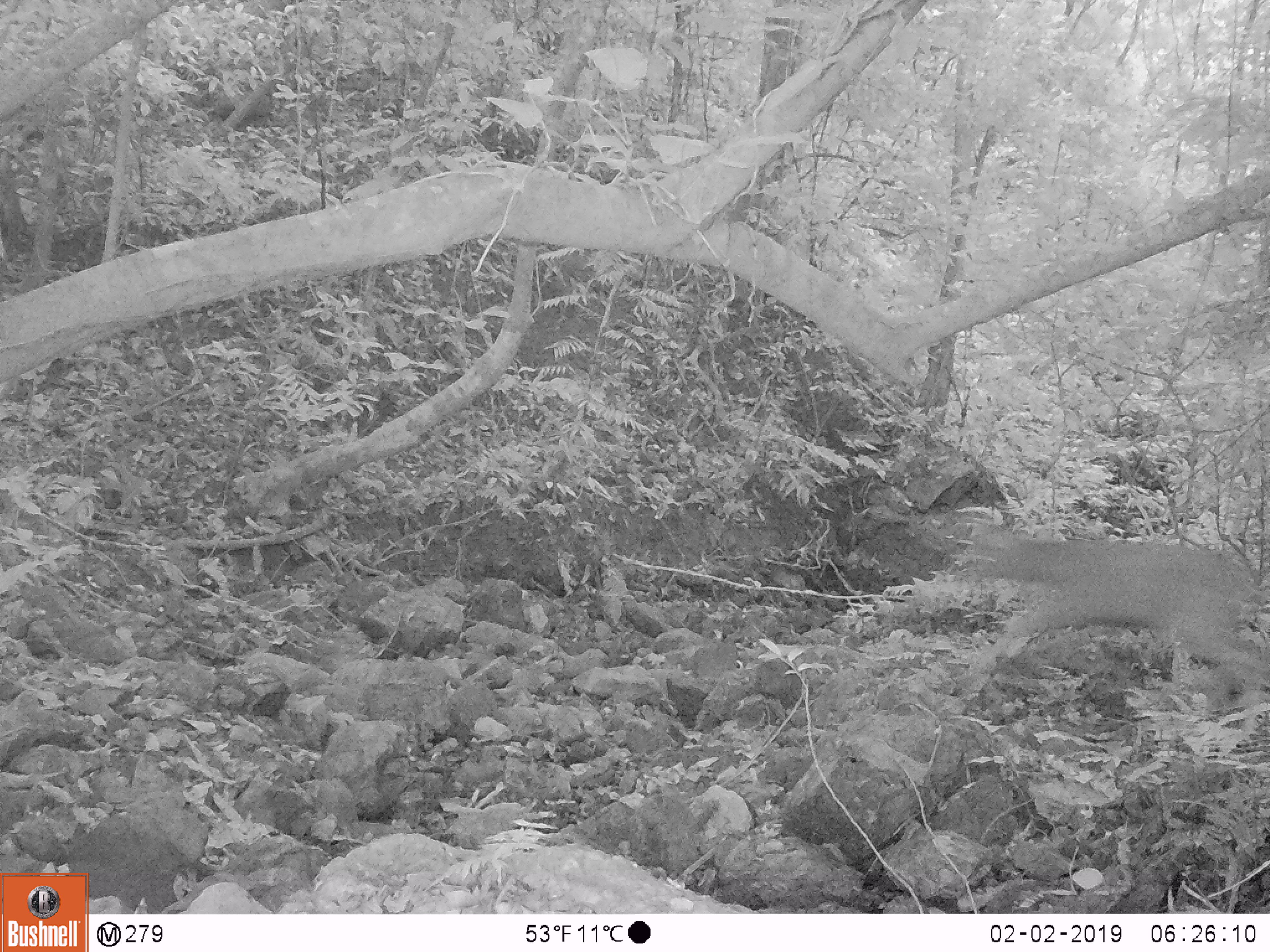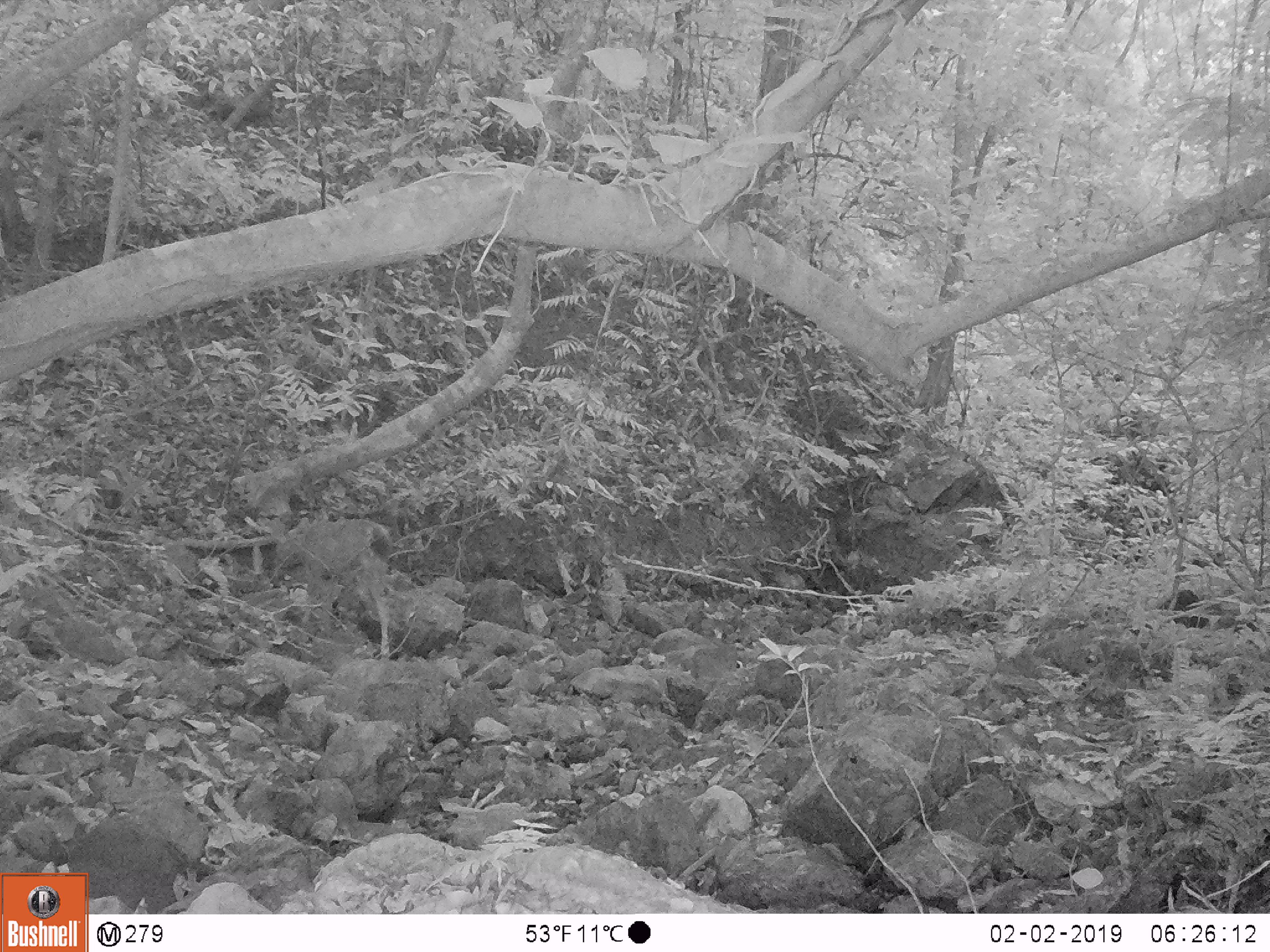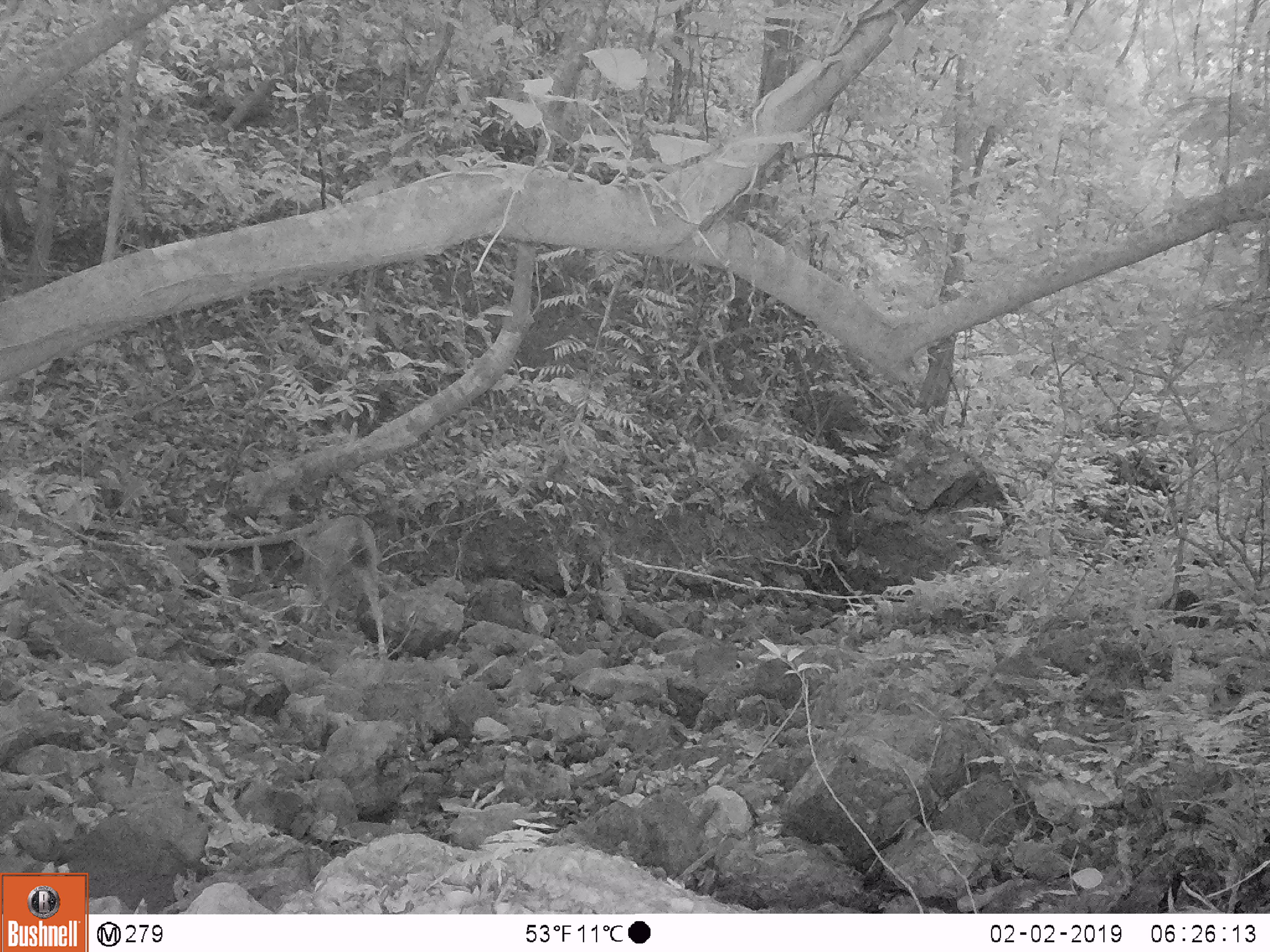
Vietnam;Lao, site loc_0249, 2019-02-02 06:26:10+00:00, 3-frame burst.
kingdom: Animalia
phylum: Chordata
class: Mammalia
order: Artiodactyla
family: Cervidae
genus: Rusa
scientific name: Rusa unicolor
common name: sambar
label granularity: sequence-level